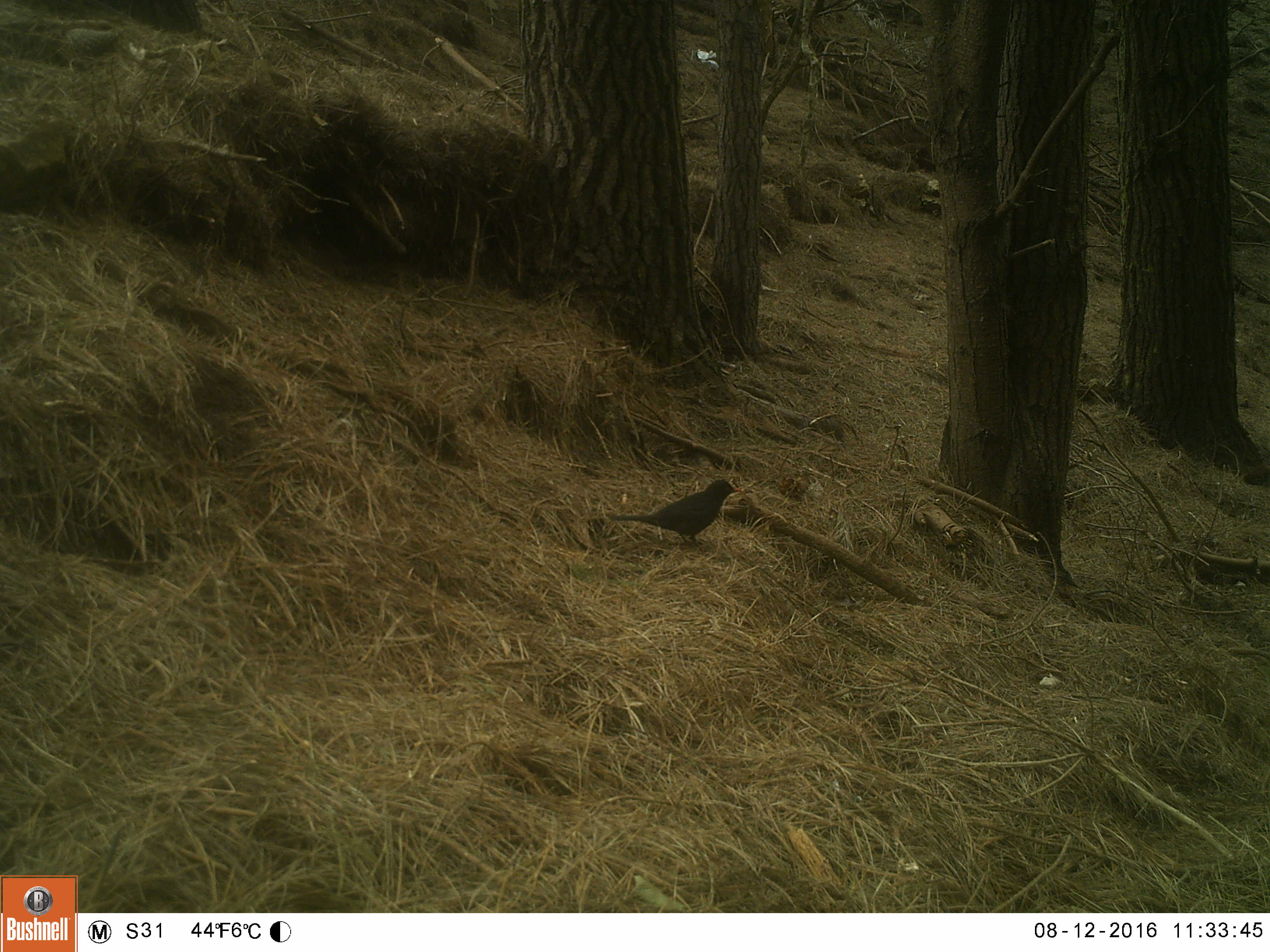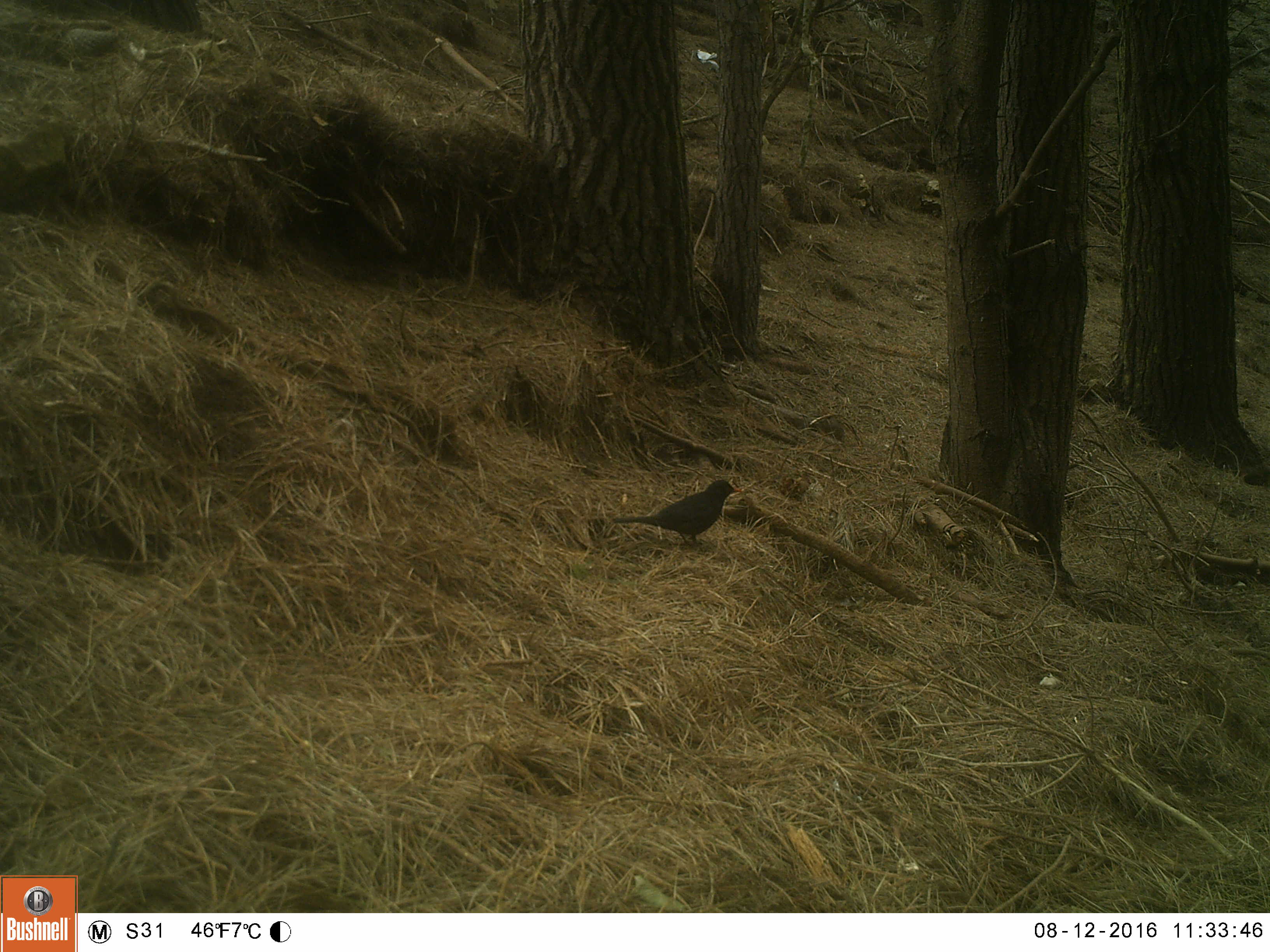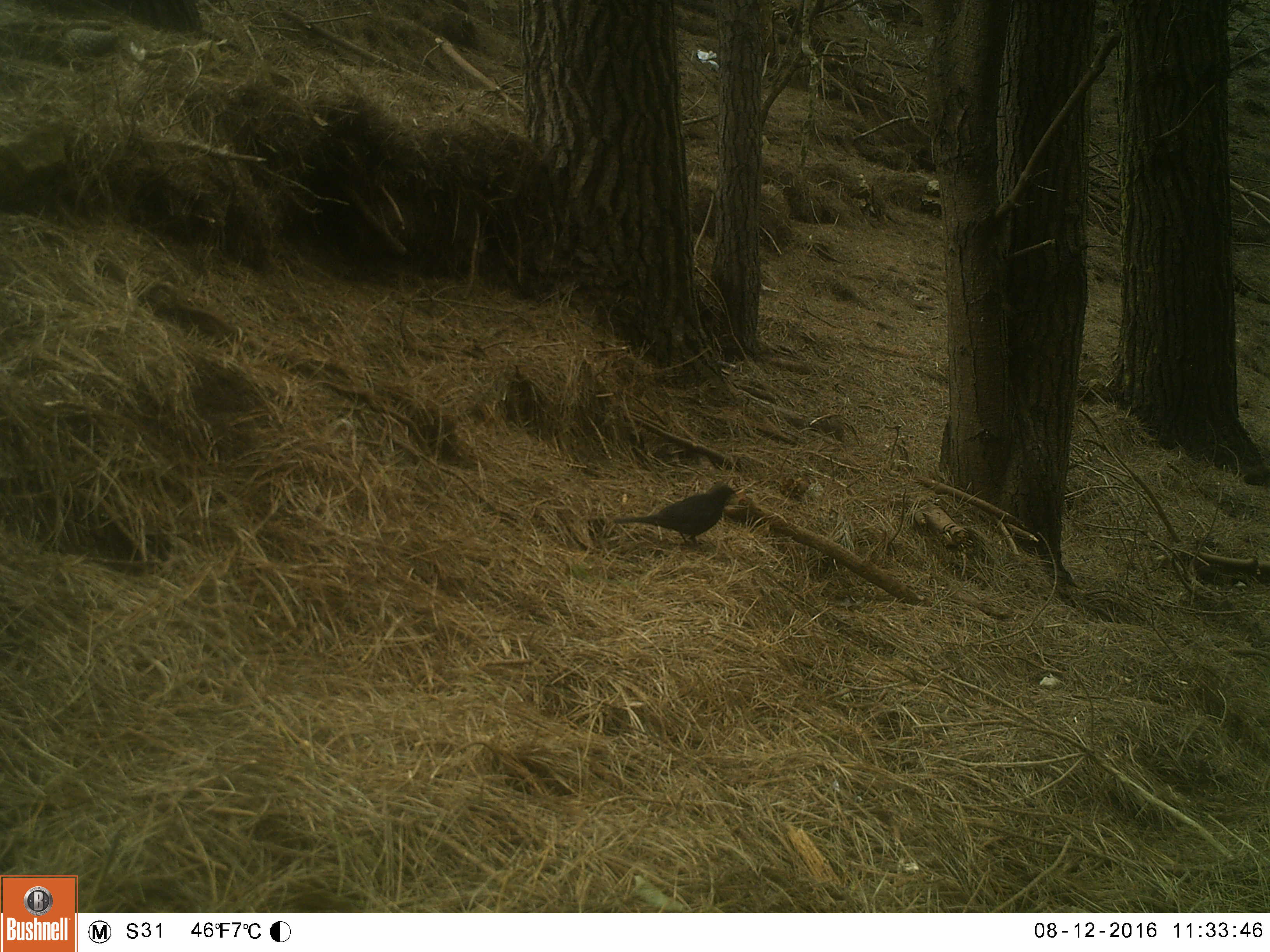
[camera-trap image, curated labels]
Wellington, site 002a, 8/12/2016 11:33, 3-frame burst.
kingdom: Animalia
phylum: Chordata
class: Aves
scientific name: Aves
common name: bird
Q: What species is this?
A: Bird (Aves).